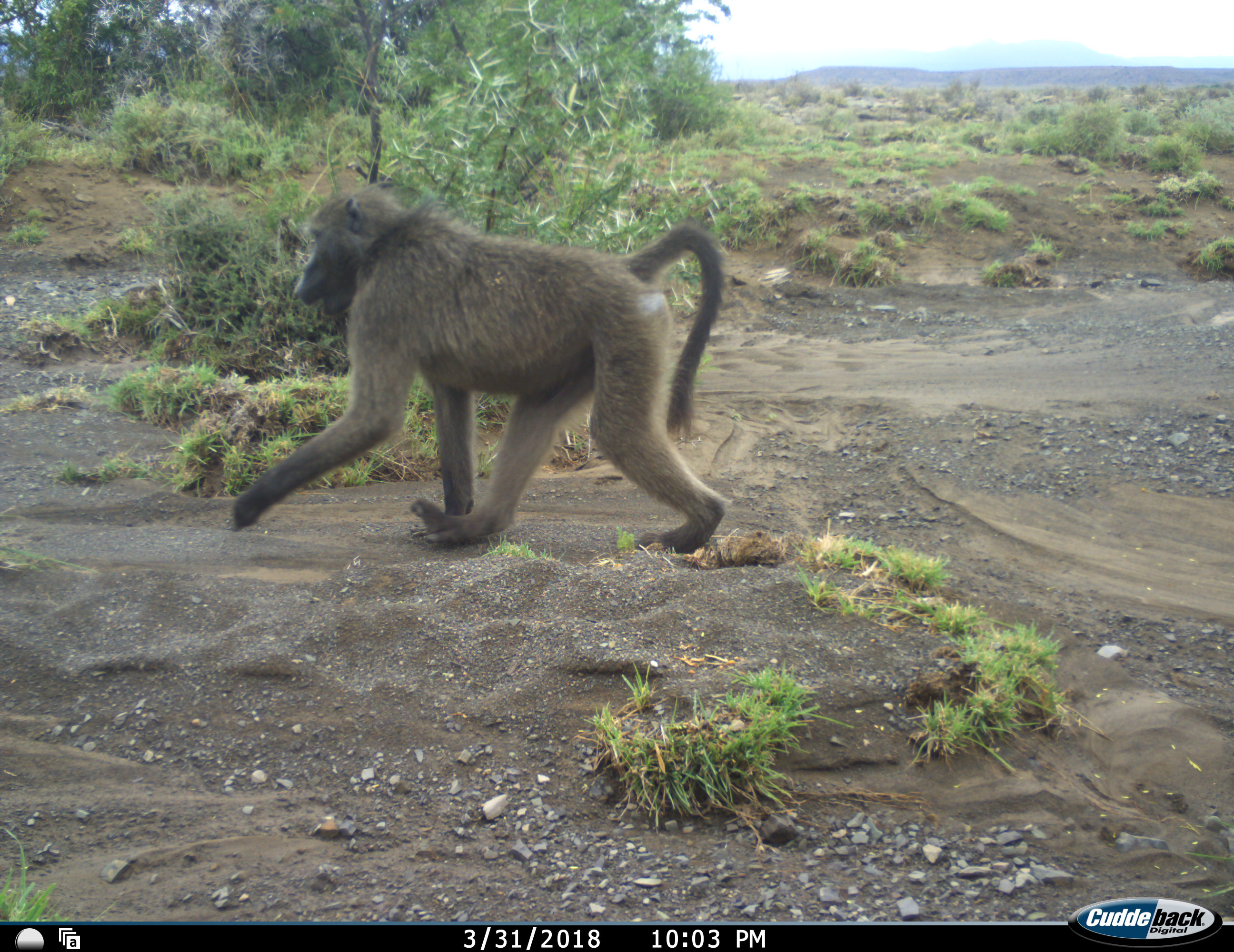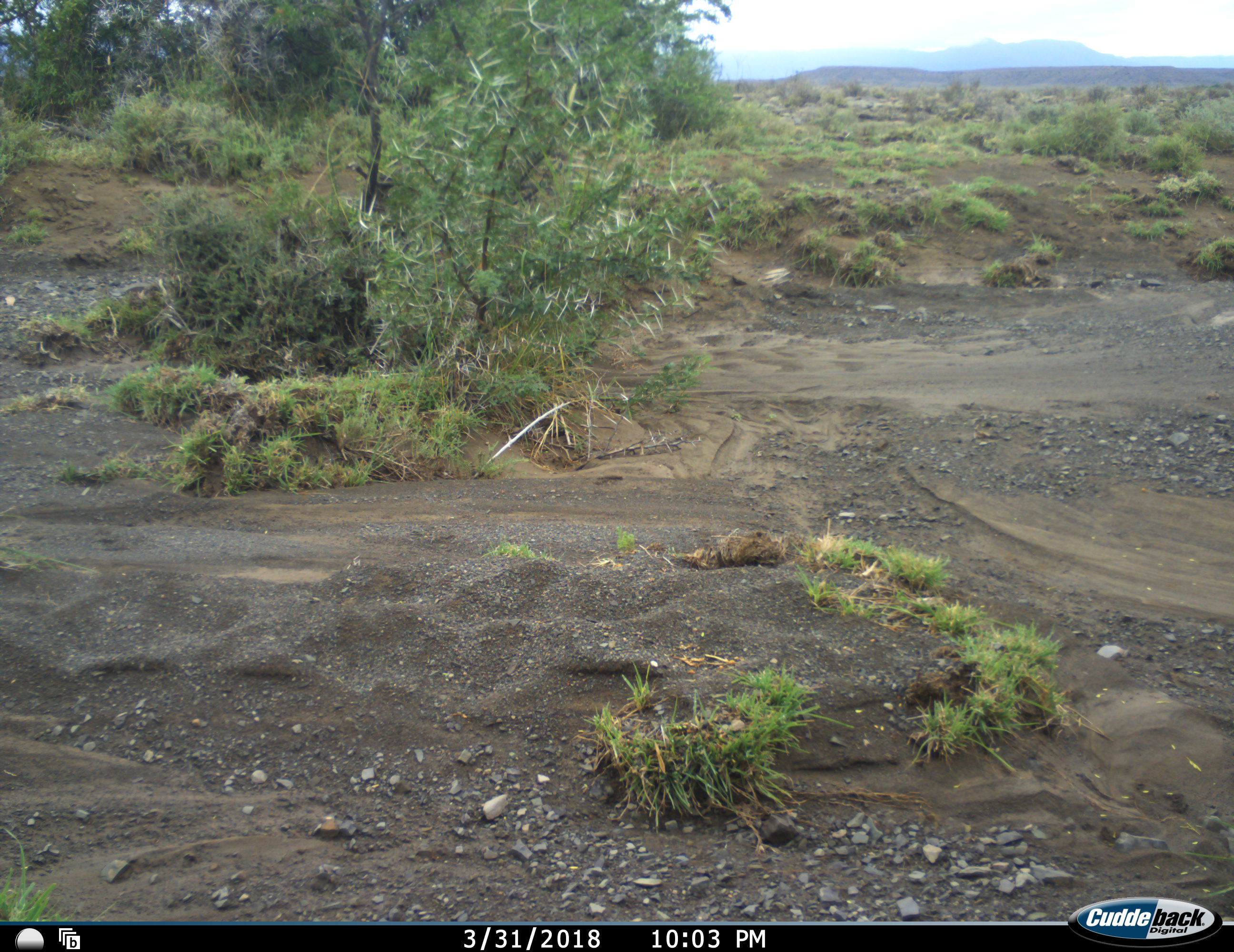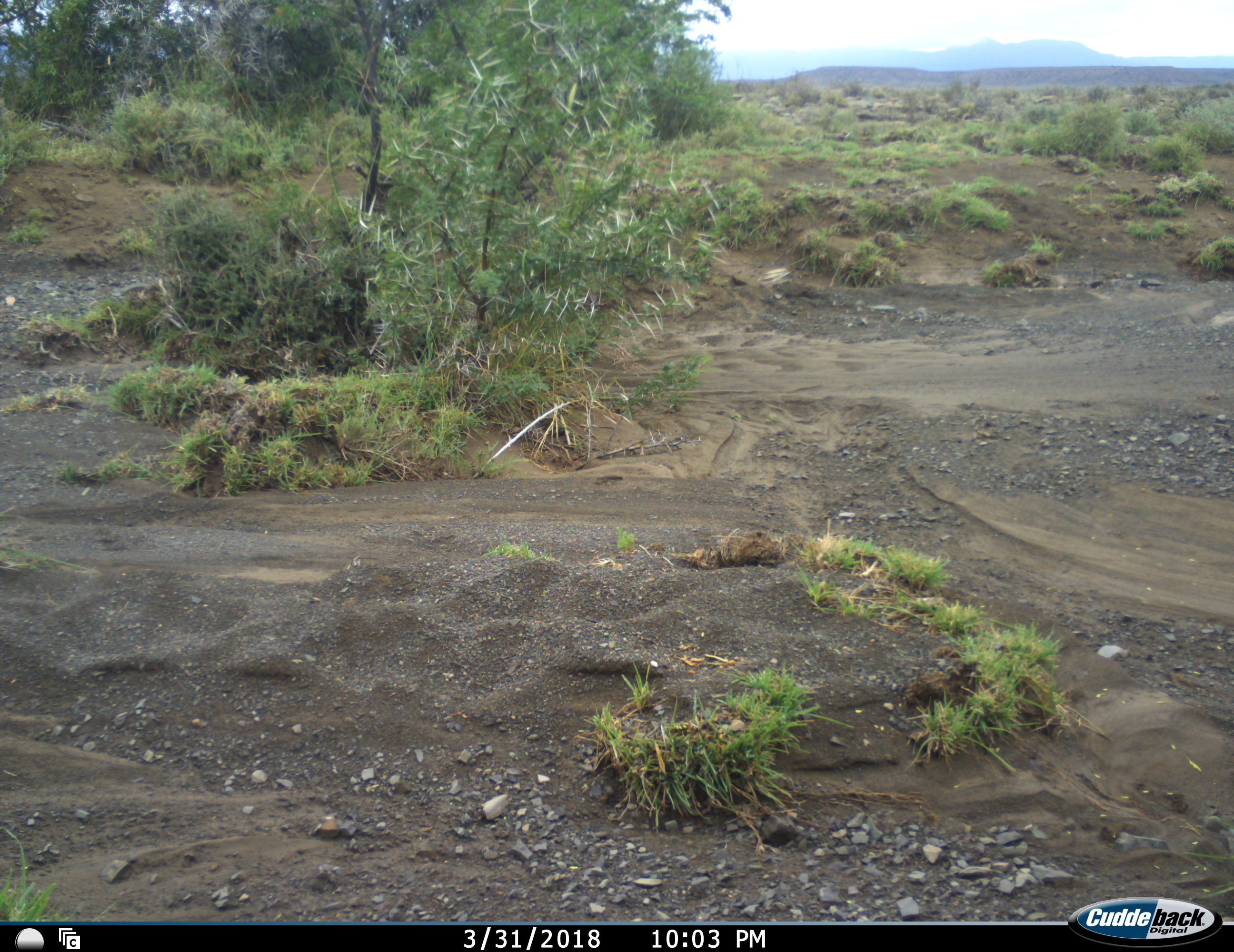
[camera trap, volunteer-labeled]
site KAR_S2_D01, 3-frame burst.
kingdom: Animalia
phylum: Chordata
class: Mammalia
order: Primates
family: Cercopithecidae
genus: Papio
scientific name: Papio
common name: baboon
Baboon (Papio), count 1. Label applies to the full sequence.